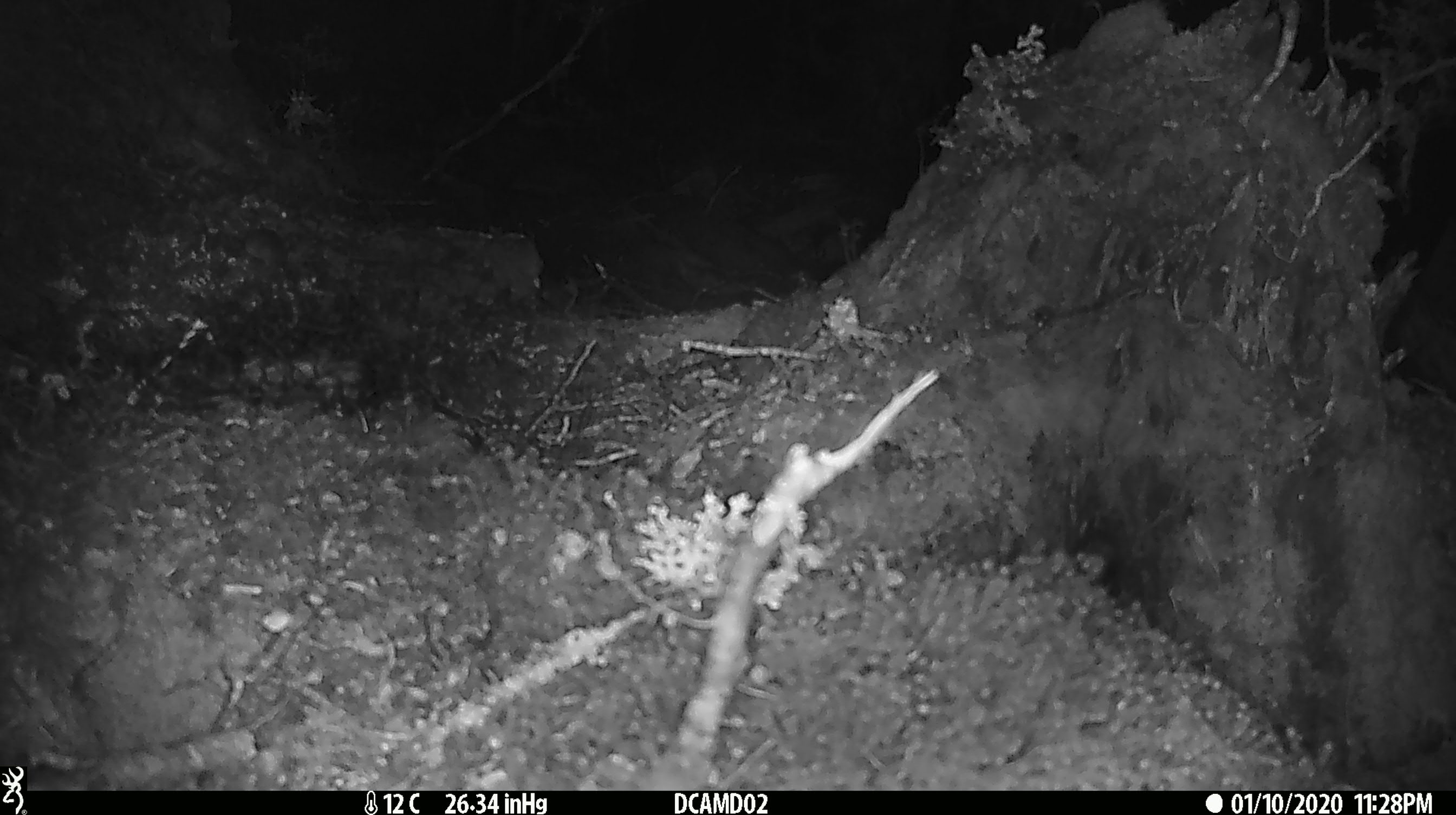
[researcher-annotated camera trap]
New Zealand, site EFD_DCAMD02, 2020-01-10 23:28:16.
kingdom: Animalia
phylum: Chordata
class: Mammalia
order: Rodentia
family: Muridae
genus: Mus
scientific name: Mus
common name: mouse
Mouse (Mus).